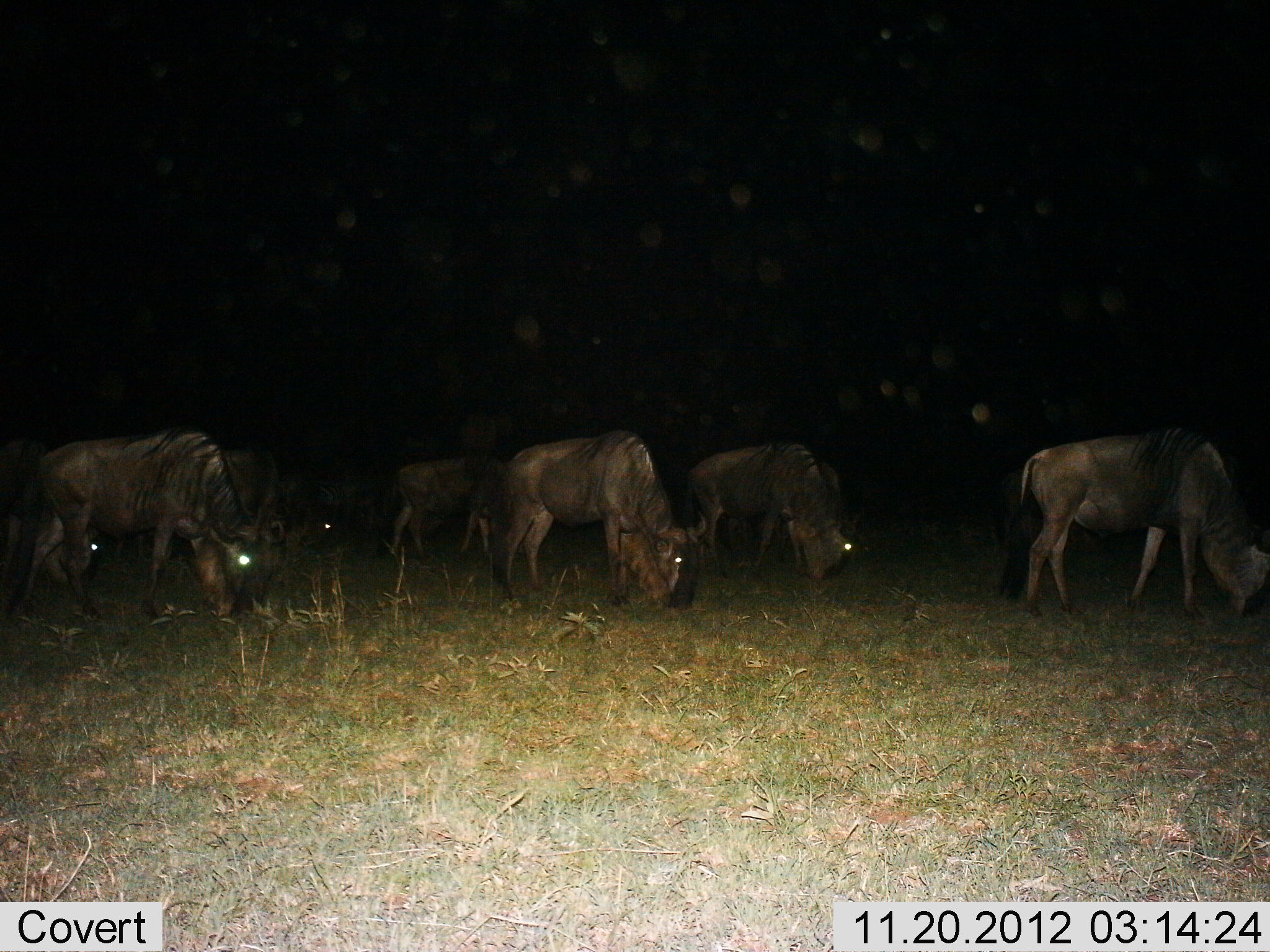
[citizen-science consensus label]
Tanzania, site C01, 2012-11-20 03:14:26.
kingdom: Animalia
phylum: Chordata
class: Mammalia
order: Artiodactyla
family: Bovidae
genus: Connochaetes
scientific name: Connochaetes taurinus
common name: blue wildebeest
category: wildebeest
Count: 7.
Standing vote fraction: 11%.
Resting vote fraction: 0%.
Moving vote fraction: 11%.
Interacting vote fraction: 0%.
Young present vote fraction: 0%.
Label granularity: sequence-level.